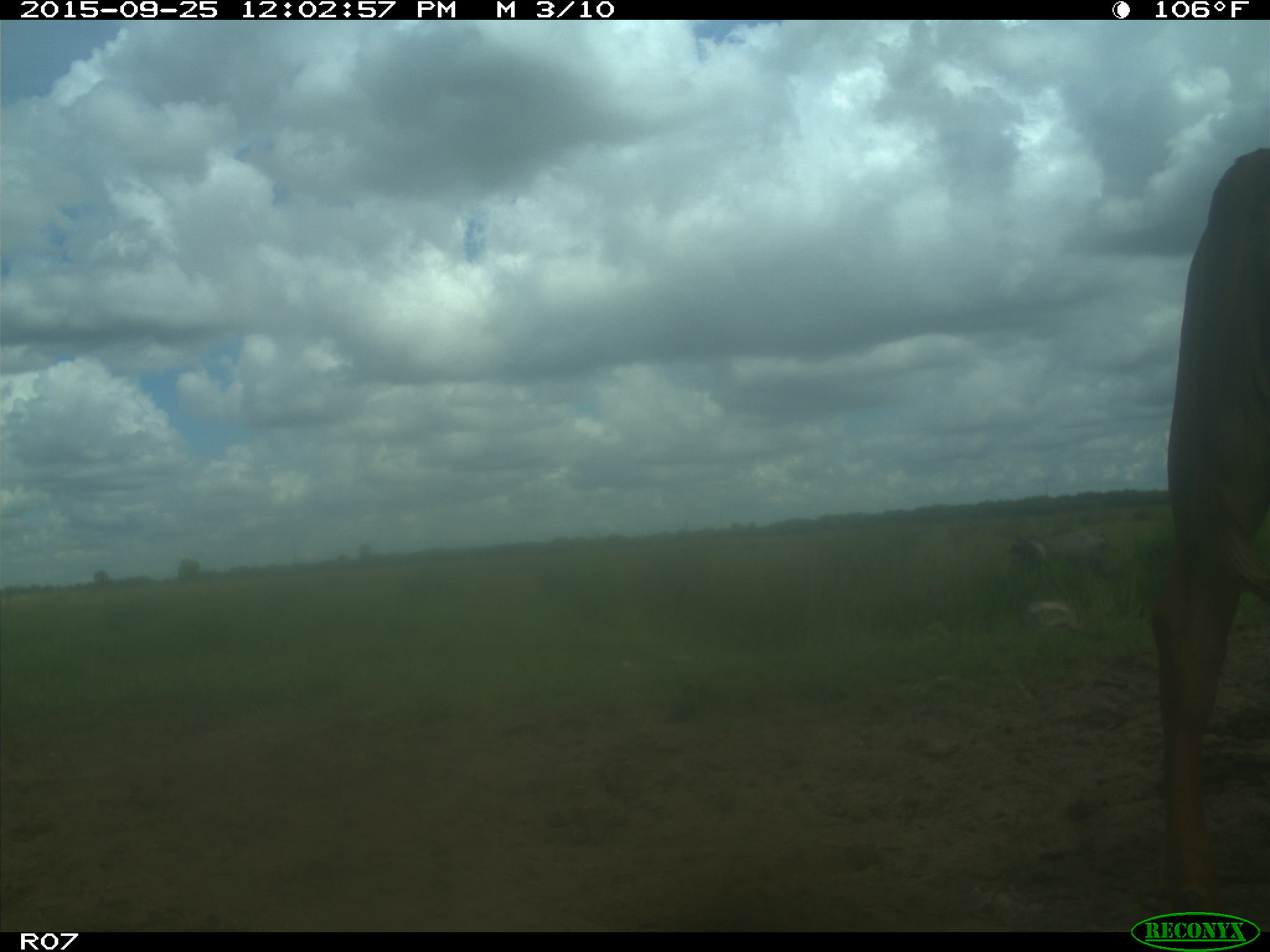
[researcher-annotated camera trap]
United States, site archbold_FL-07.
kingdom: Animalia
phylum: Chordata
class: Mammalia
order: Artiodactyla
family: Bovidae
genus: Bos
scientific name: Bos taurus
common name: domestic cow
Bos taurus (domestic cow).